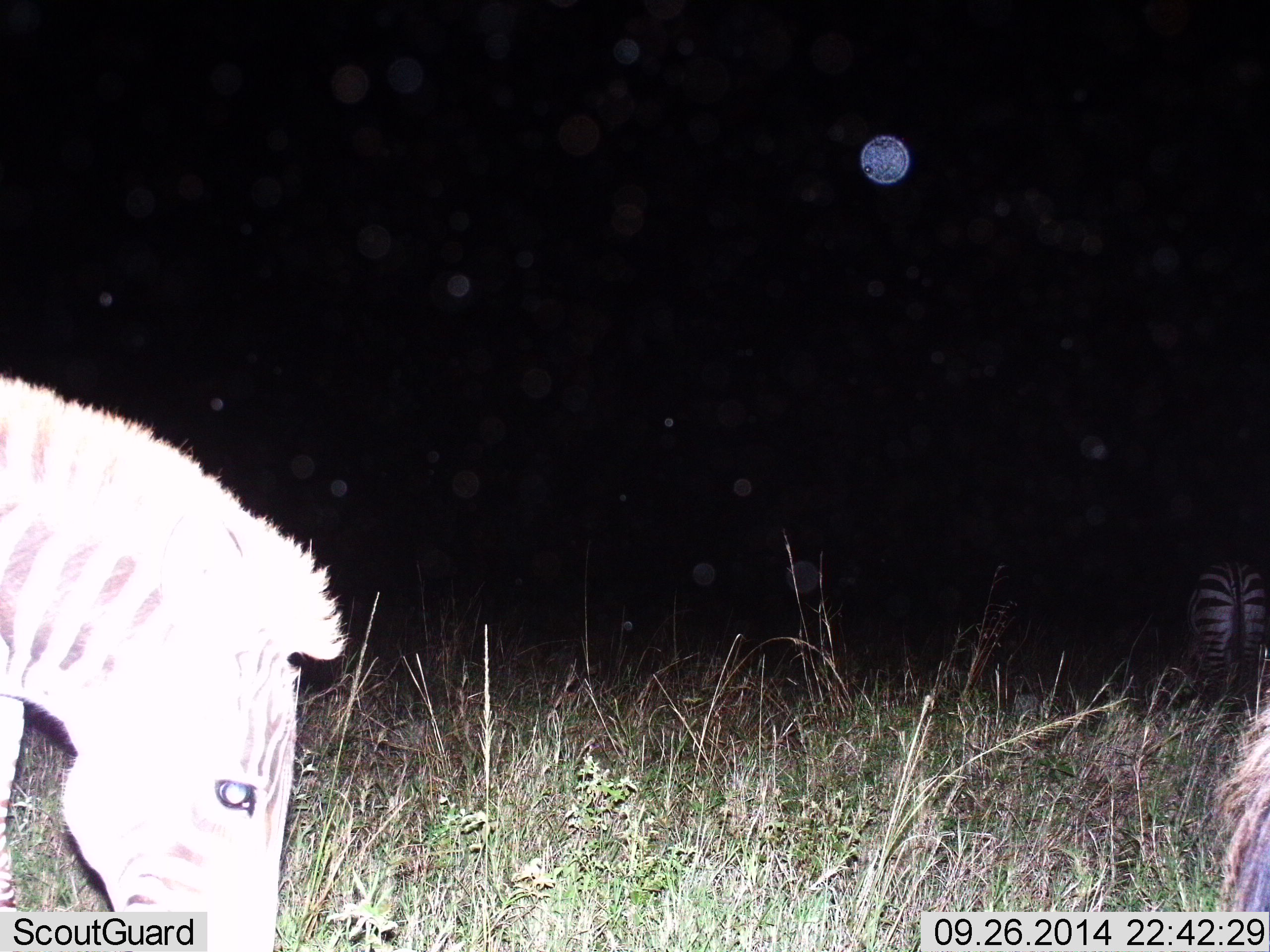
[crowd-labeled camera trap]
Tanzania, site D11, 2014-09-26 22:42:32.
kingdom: Animalia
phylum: Chordata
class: Mammalia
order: Perissodactyla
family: Equidae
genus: Equus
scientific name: Equus quagga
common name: plains zebra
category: zebra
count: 2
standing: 30%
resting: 0%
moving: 10%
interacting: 0%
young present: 0%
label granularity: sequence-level